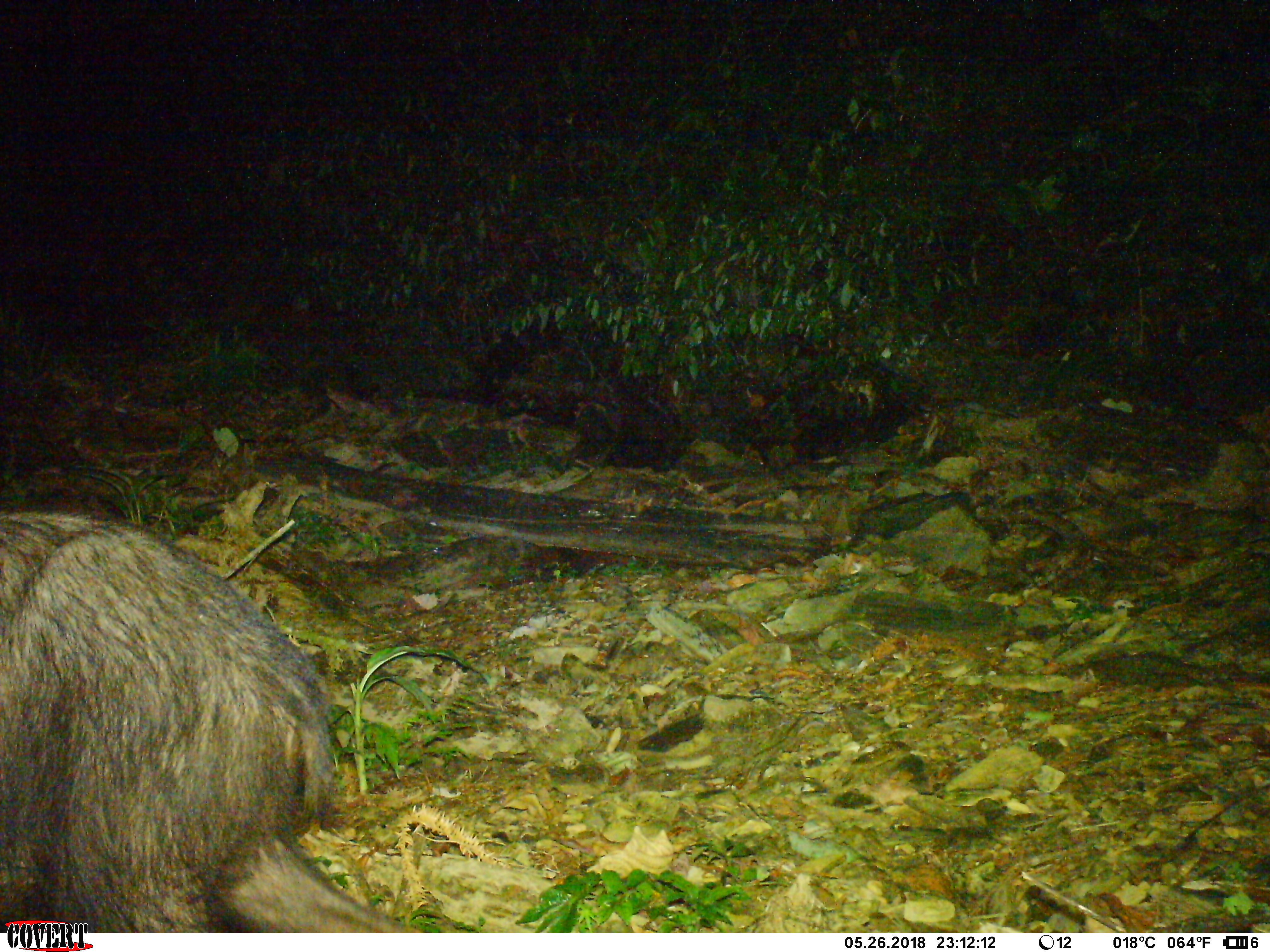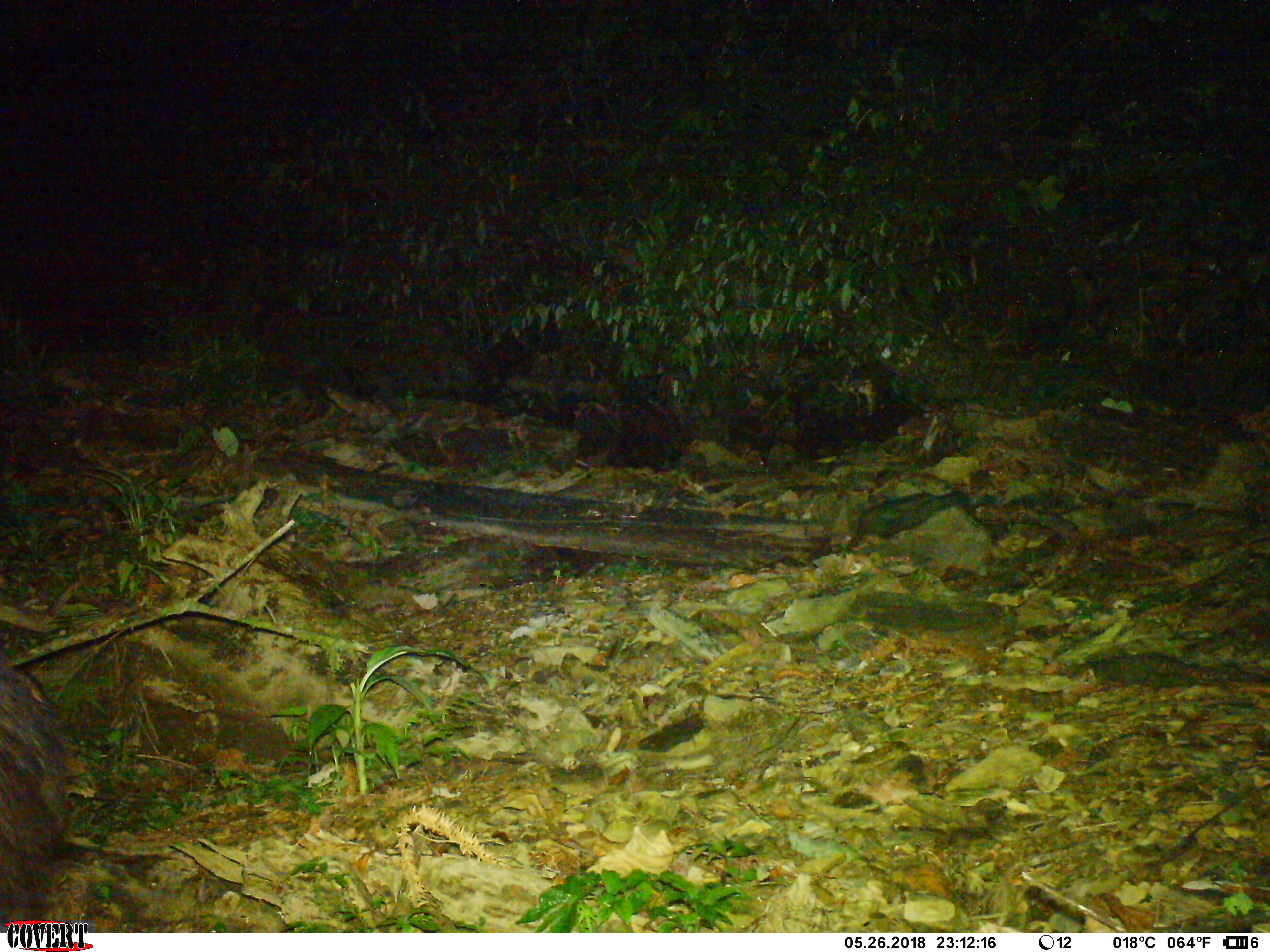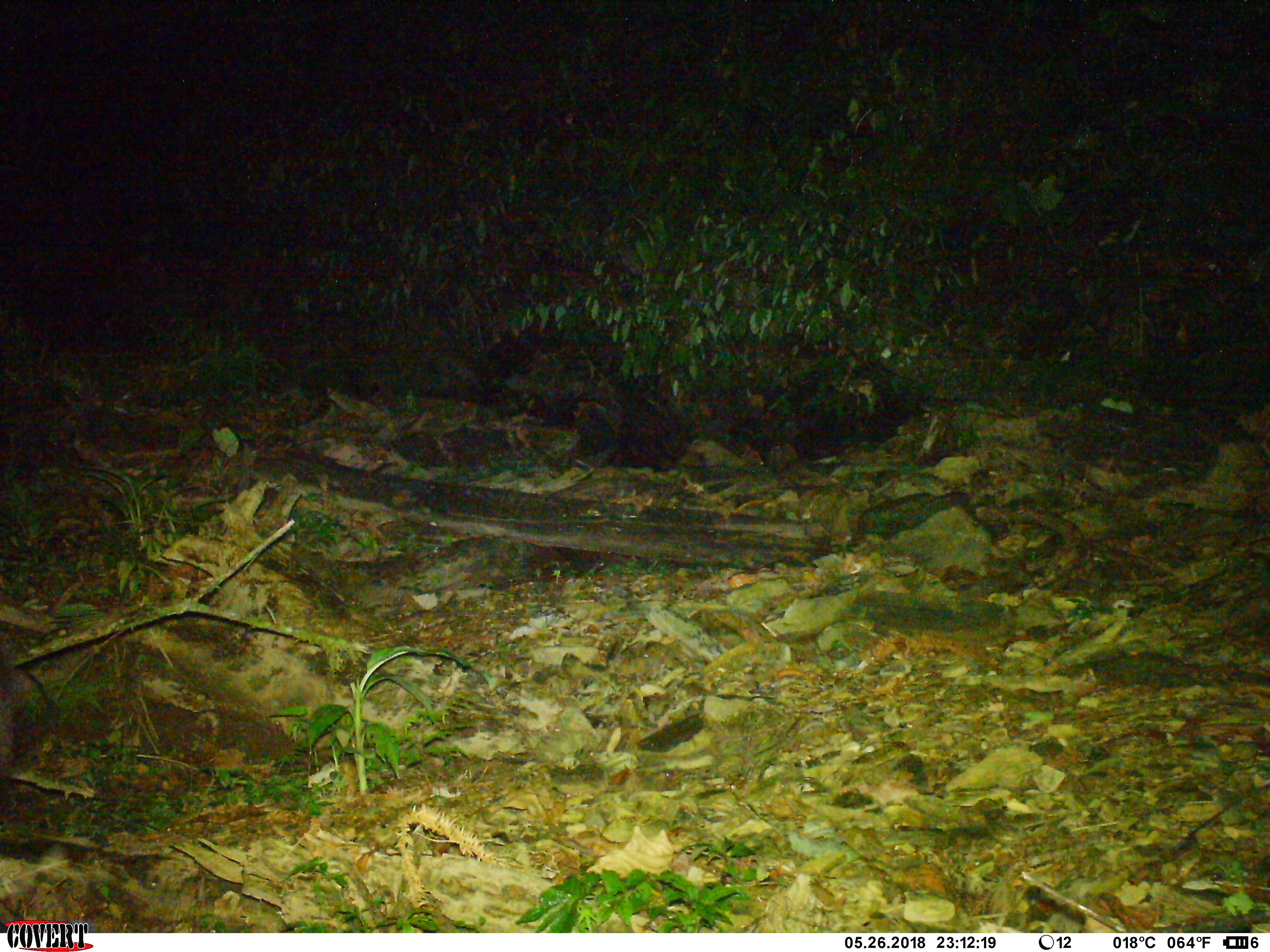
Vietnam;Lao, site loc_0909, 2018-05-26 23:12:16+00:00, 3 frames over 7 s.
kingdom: Animalia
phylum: Chordata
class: Mammalia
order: Artiodactyla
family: Bovidae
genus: Capricornis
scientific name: Capricornis sumatraensis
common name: chinese serow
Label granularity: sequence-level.